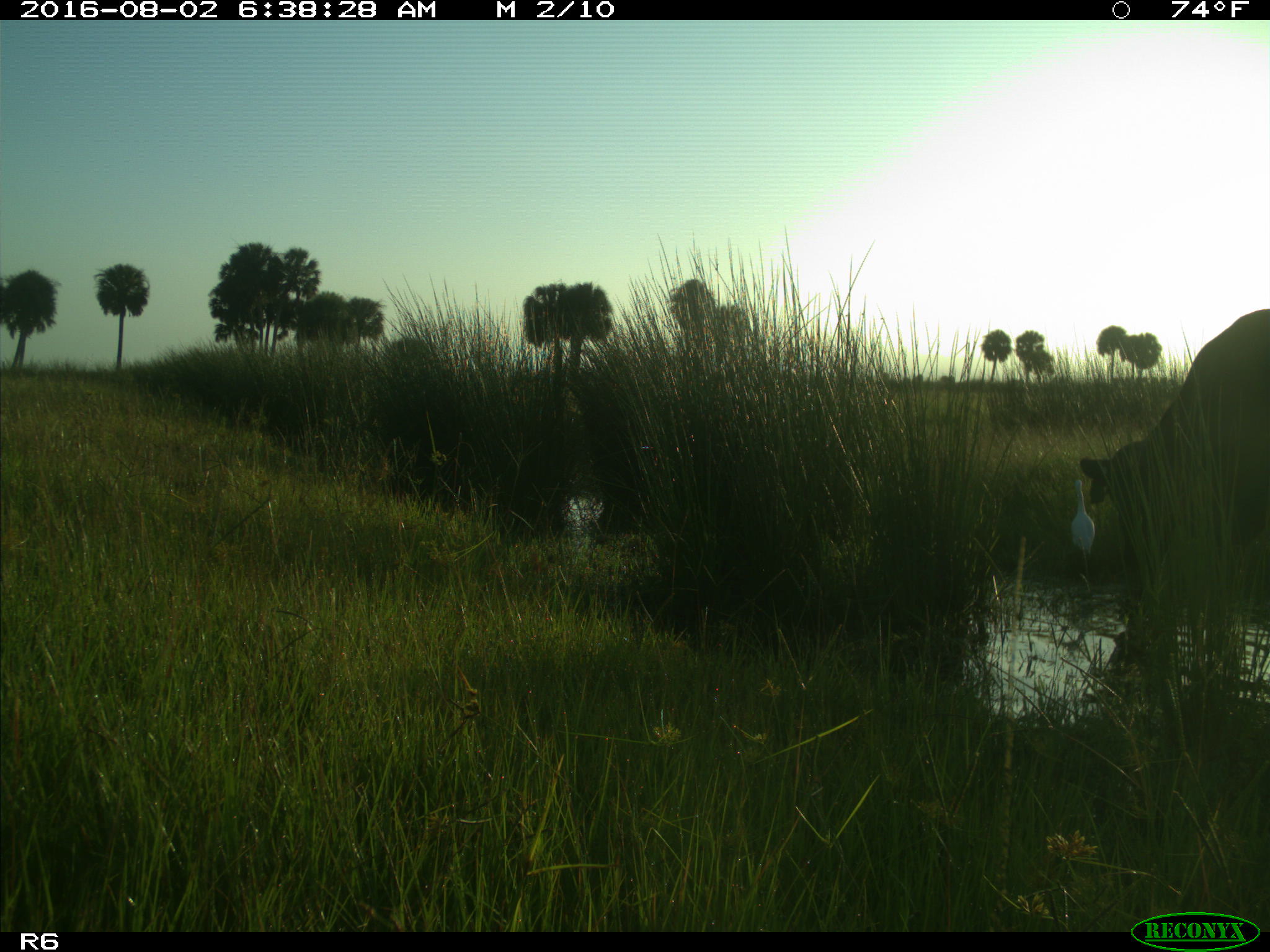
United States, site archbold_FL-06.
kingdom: Animalia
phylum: Chordata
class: Mammalia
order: Artiodactyla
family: Bovidae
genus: Bos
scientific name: Bos taurus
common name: domestic cow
Bos taurus (domestic cow).